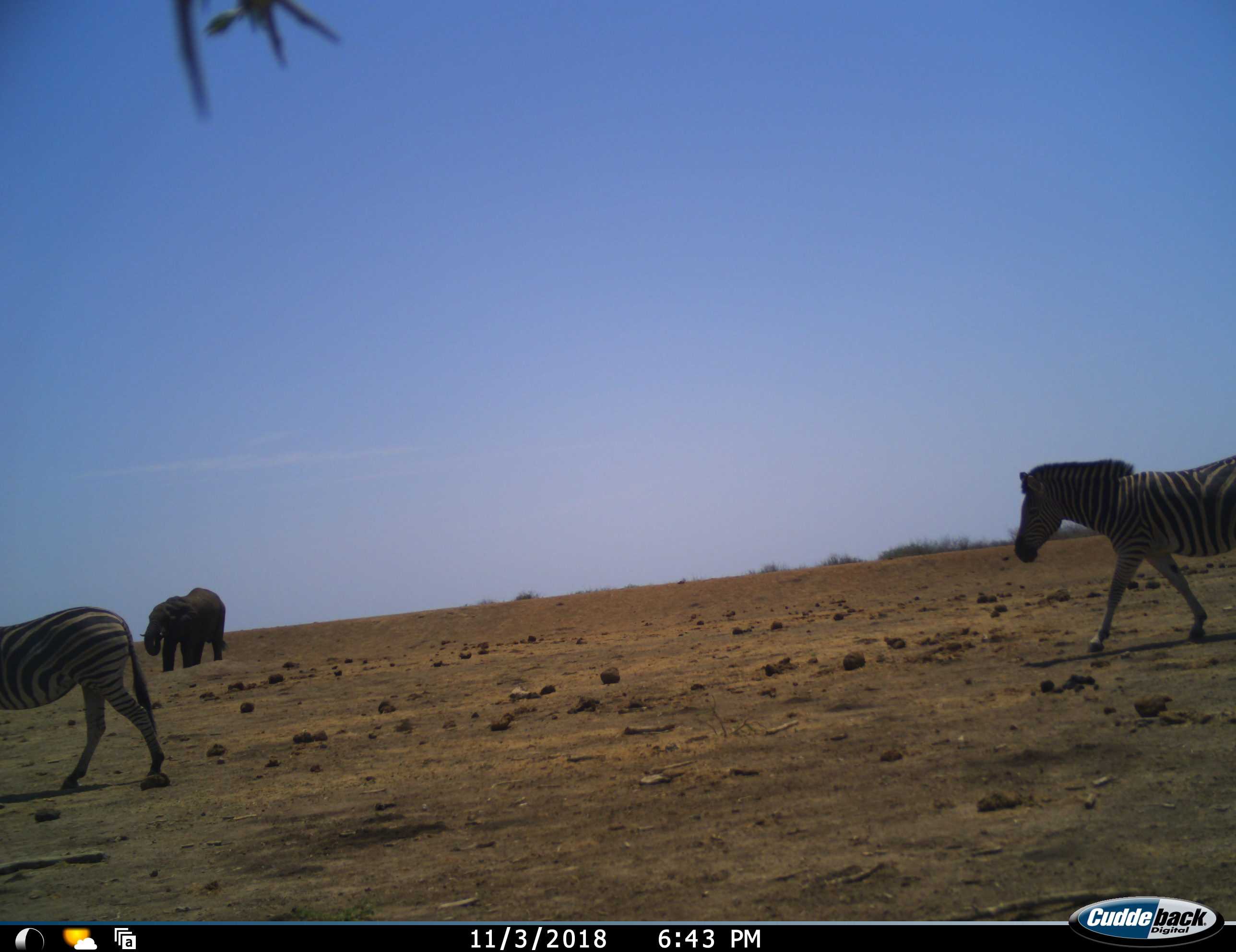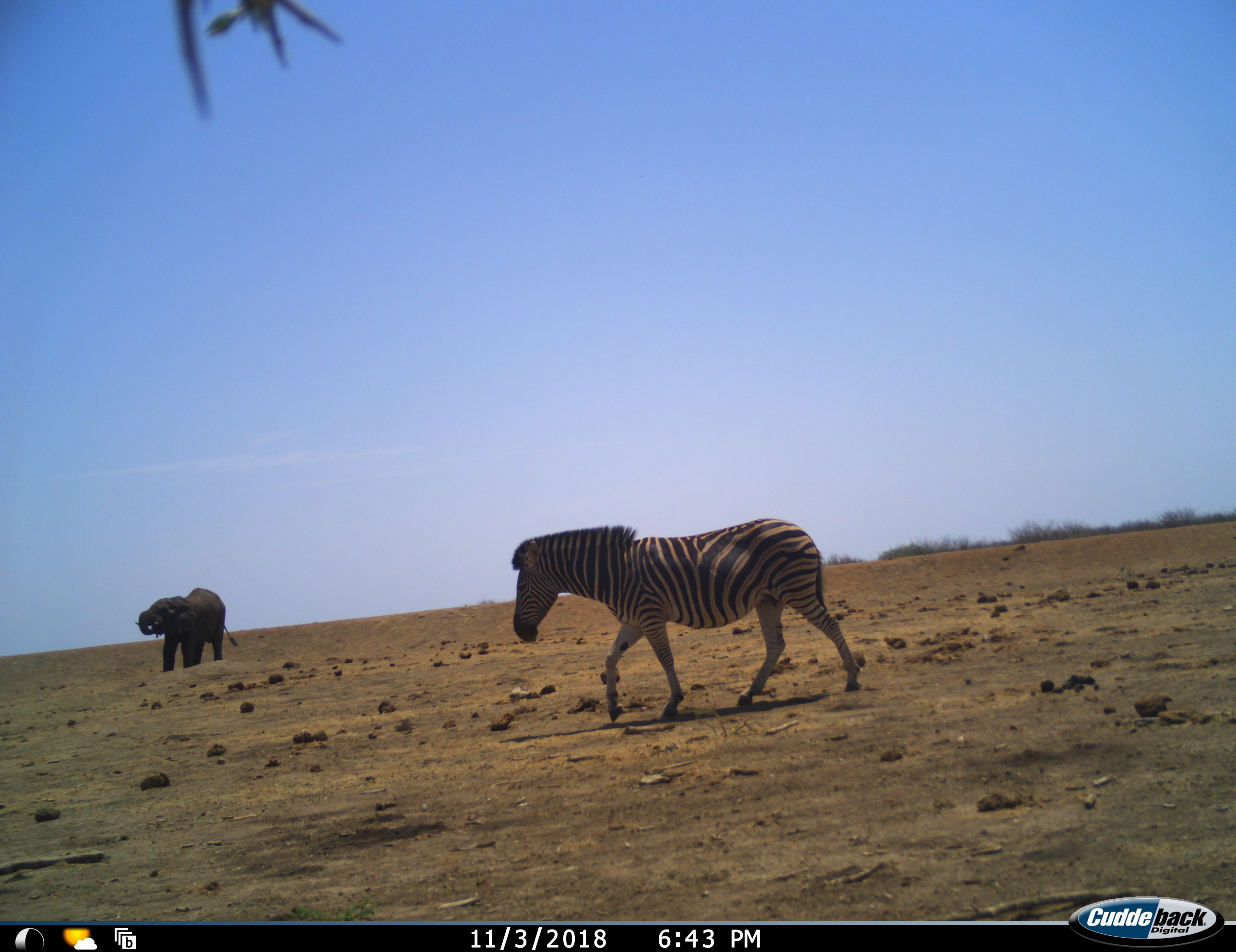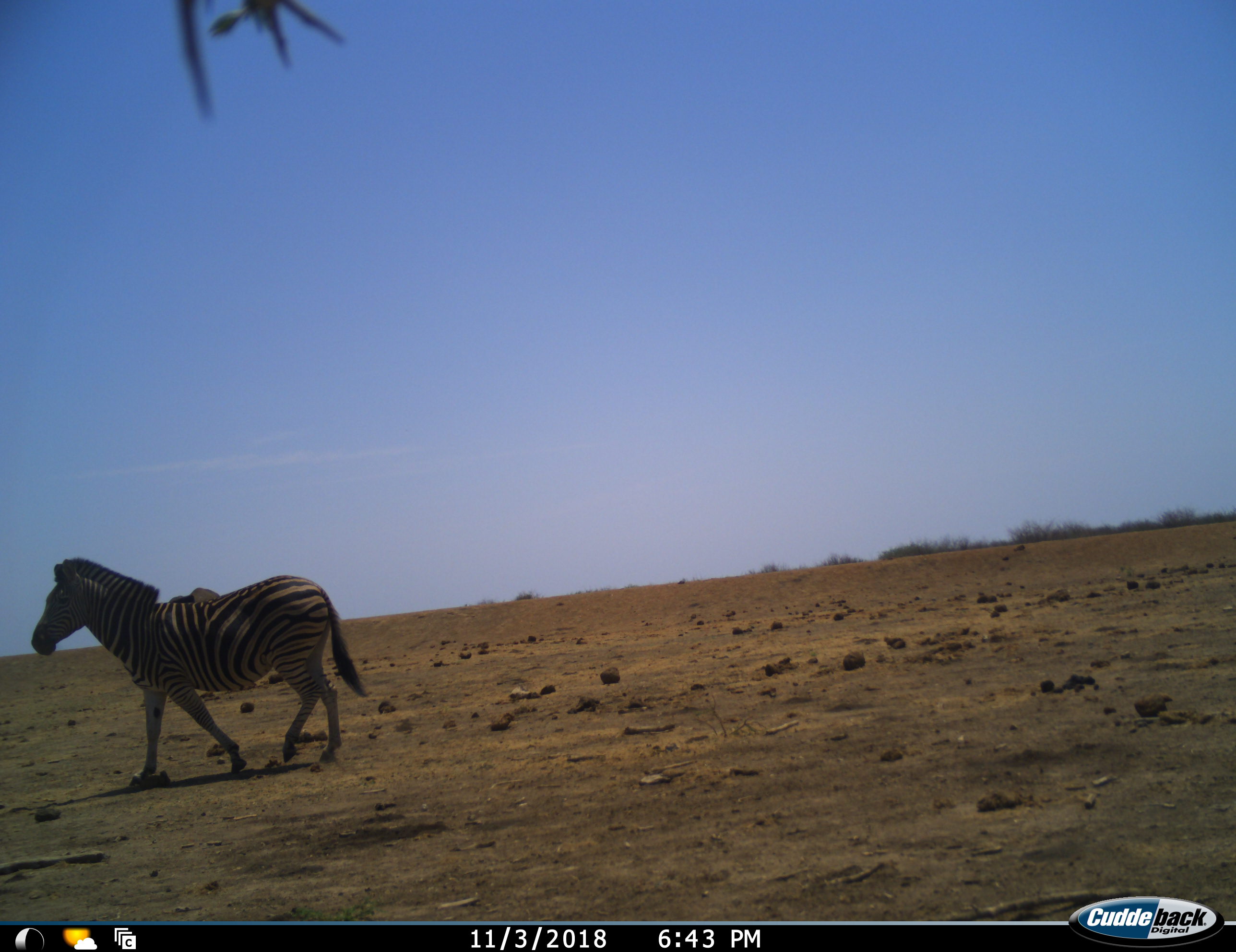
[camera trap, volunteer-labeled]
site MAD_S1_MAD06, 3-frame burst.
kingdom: Animalia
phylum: Chordata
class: Mammalia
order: Proboscidea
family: Elephantidae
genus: Loxodonta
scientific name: Loxodonta africana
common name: african bush elephant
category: elephant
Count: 1.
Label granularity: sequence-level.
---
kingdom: Animalia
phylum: Chordata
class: Mammalia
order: Perissodactyla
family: Equidae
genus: Equus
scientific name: Equus quagga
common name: plains zebra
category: zebraplains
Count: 2.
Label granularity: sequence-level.